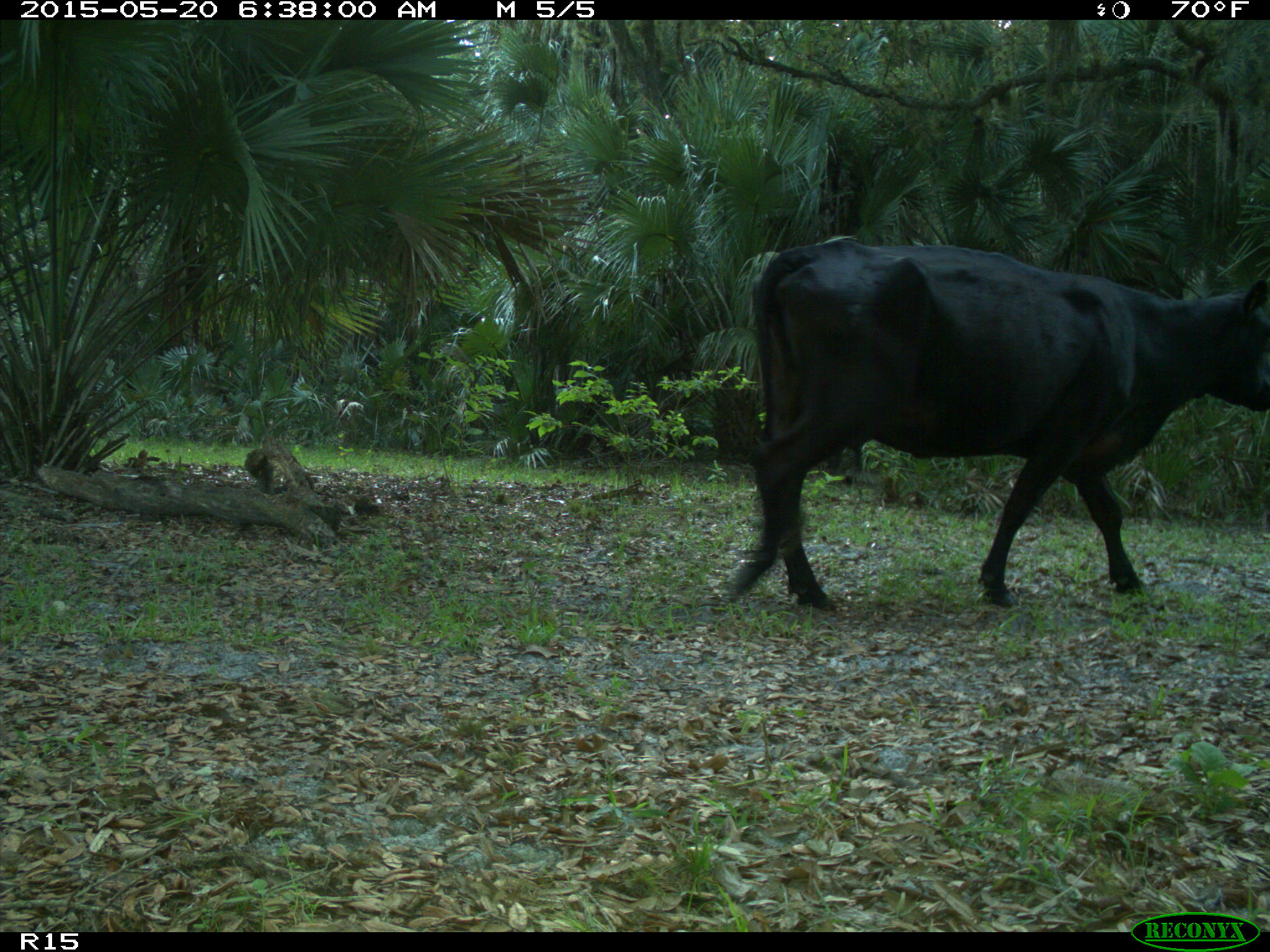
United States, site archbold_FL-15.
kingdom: Animalia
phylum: Chordata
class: Mammalia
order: Artiodactyla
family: Bovidae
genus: Bos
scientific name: Bos taurus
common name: domestic cow